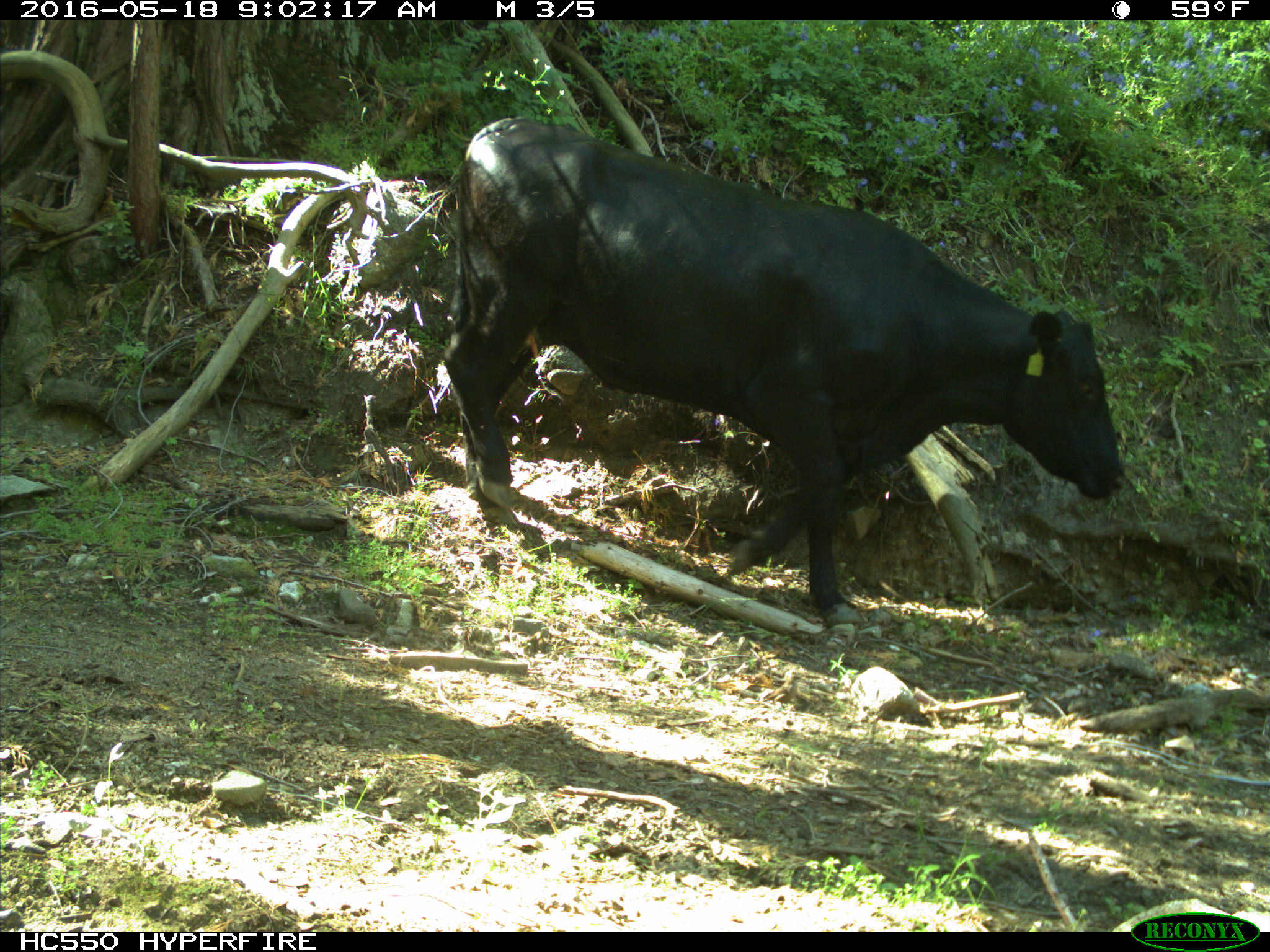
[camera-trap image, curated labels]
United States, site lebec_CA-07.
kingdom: Animalia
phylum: Chordata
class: Mammalia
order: Artiodactyla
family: Bovidae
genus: Bos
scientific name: Bos taurus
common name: domestic cow